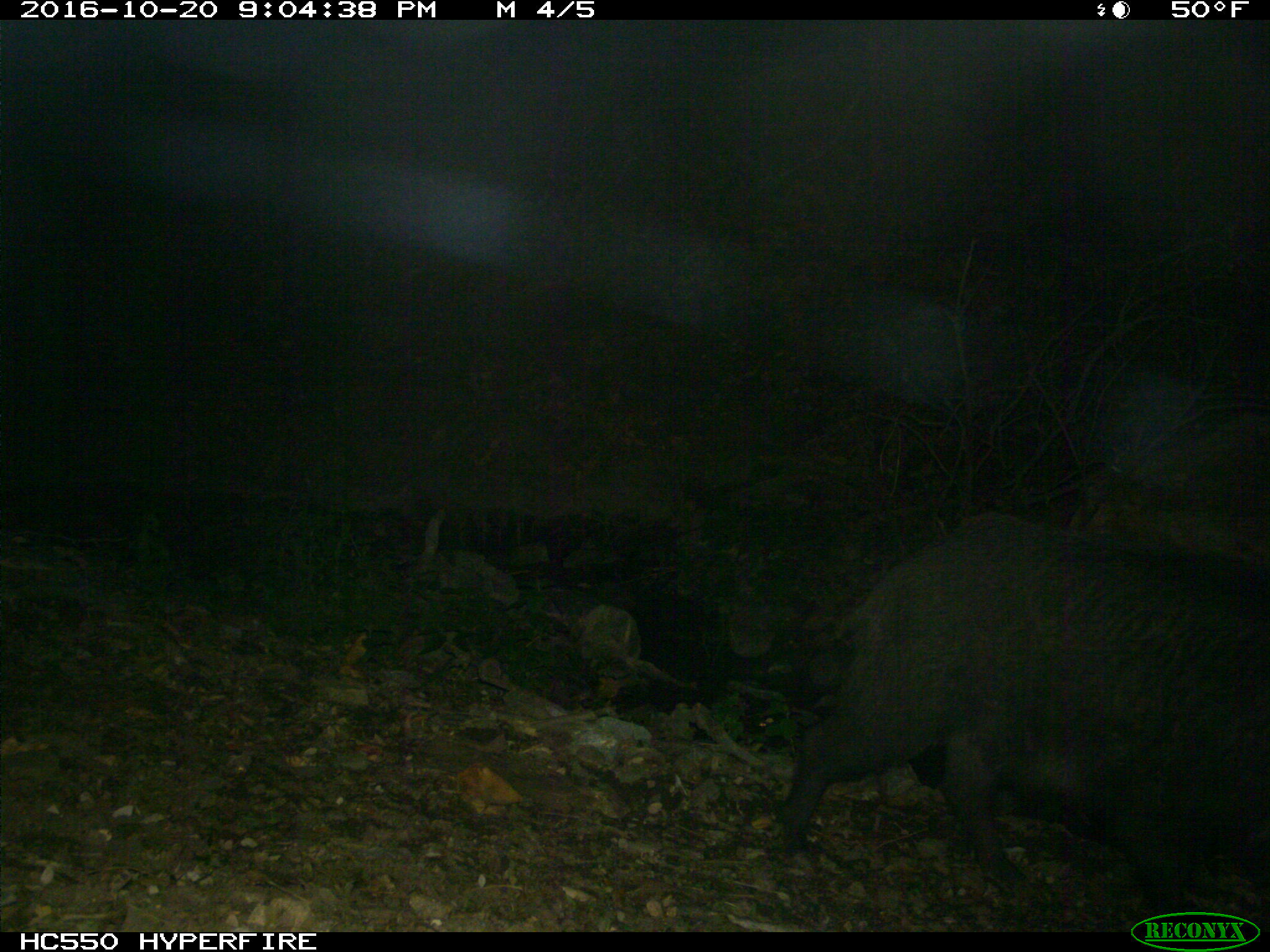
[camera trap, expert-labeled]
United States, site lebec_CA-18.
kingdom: Animalia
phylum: Chordata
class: Mammalia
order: Artiodactyla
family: Suidae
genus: Sus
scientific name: Sus scrofa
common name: wild boar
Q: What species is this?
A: Sus scrofa (wild boar).